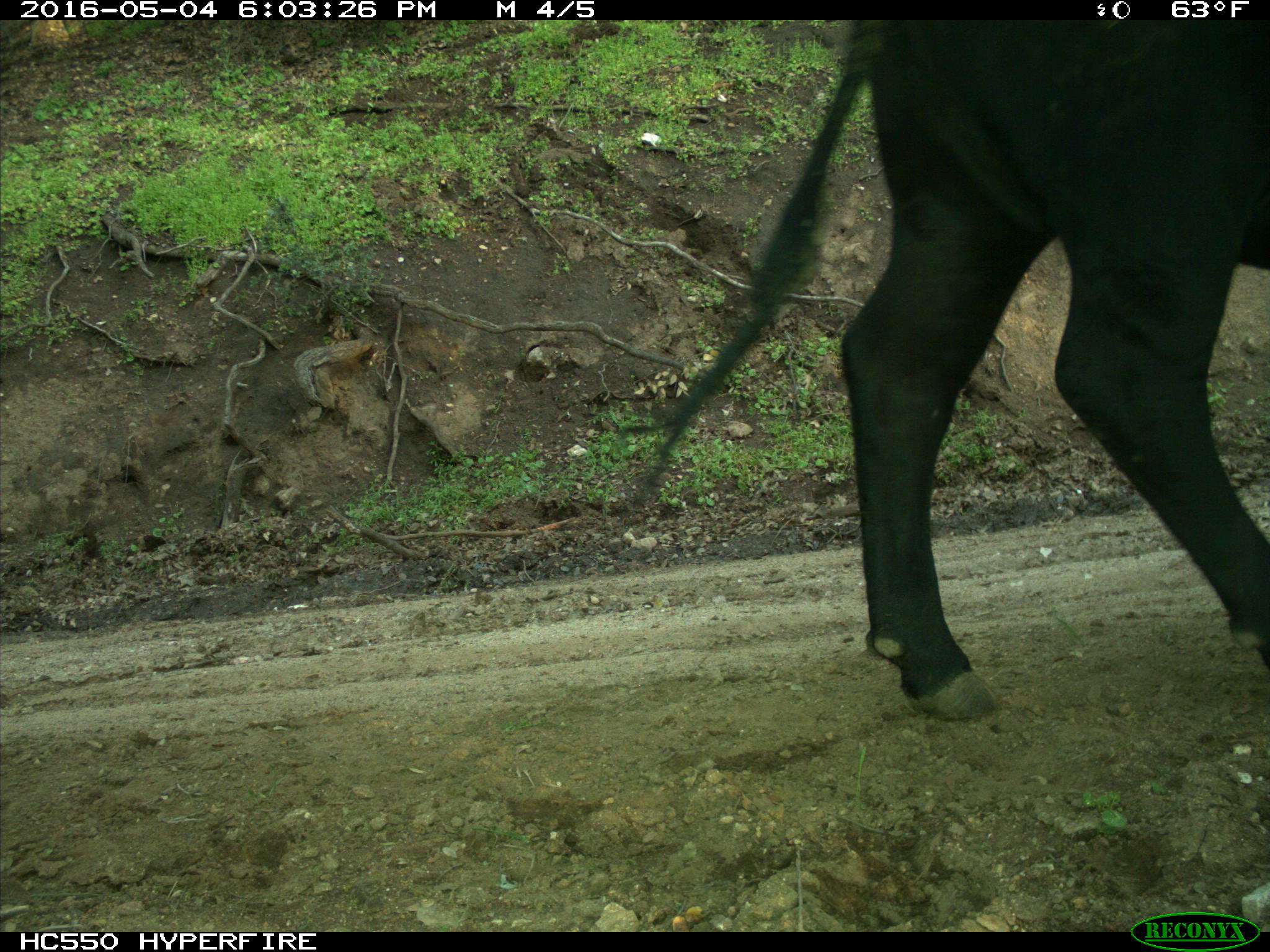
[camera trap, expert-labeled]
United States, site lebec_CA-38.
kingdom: Animalia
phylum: Chordata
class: Mammalia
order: Artiodactyla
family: Bovidae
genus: Bos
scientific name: Bos taurus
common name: domestic cow